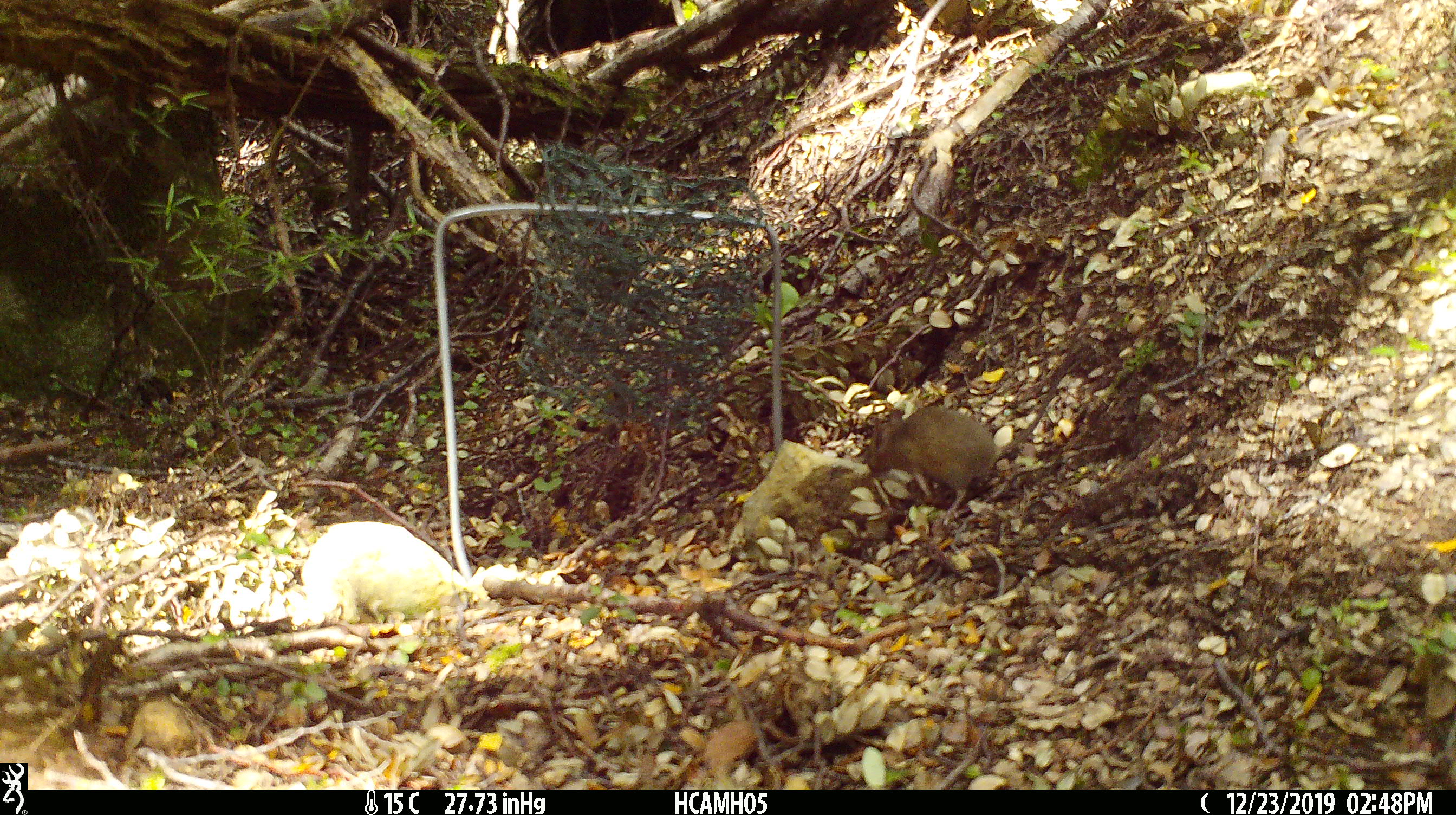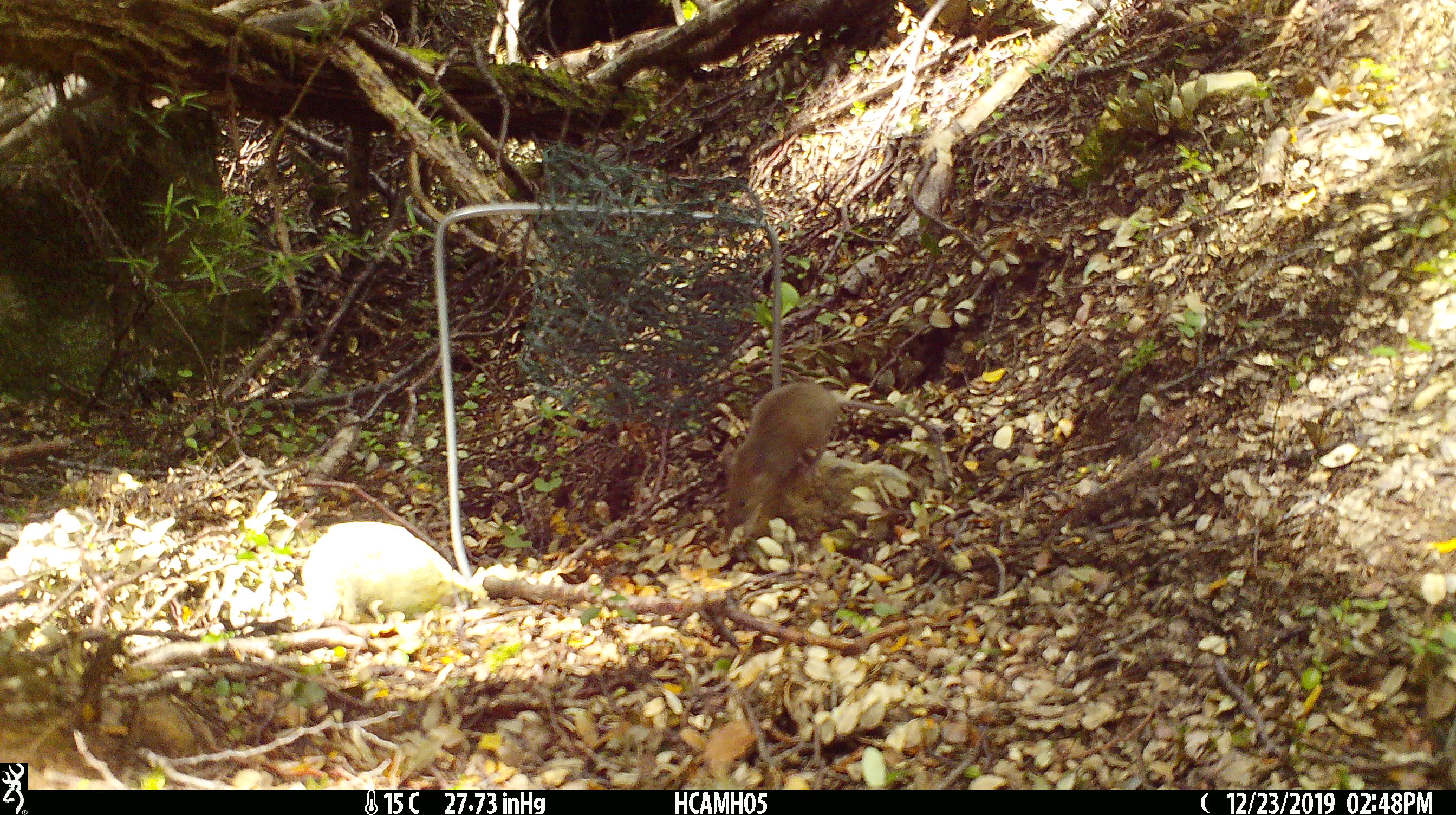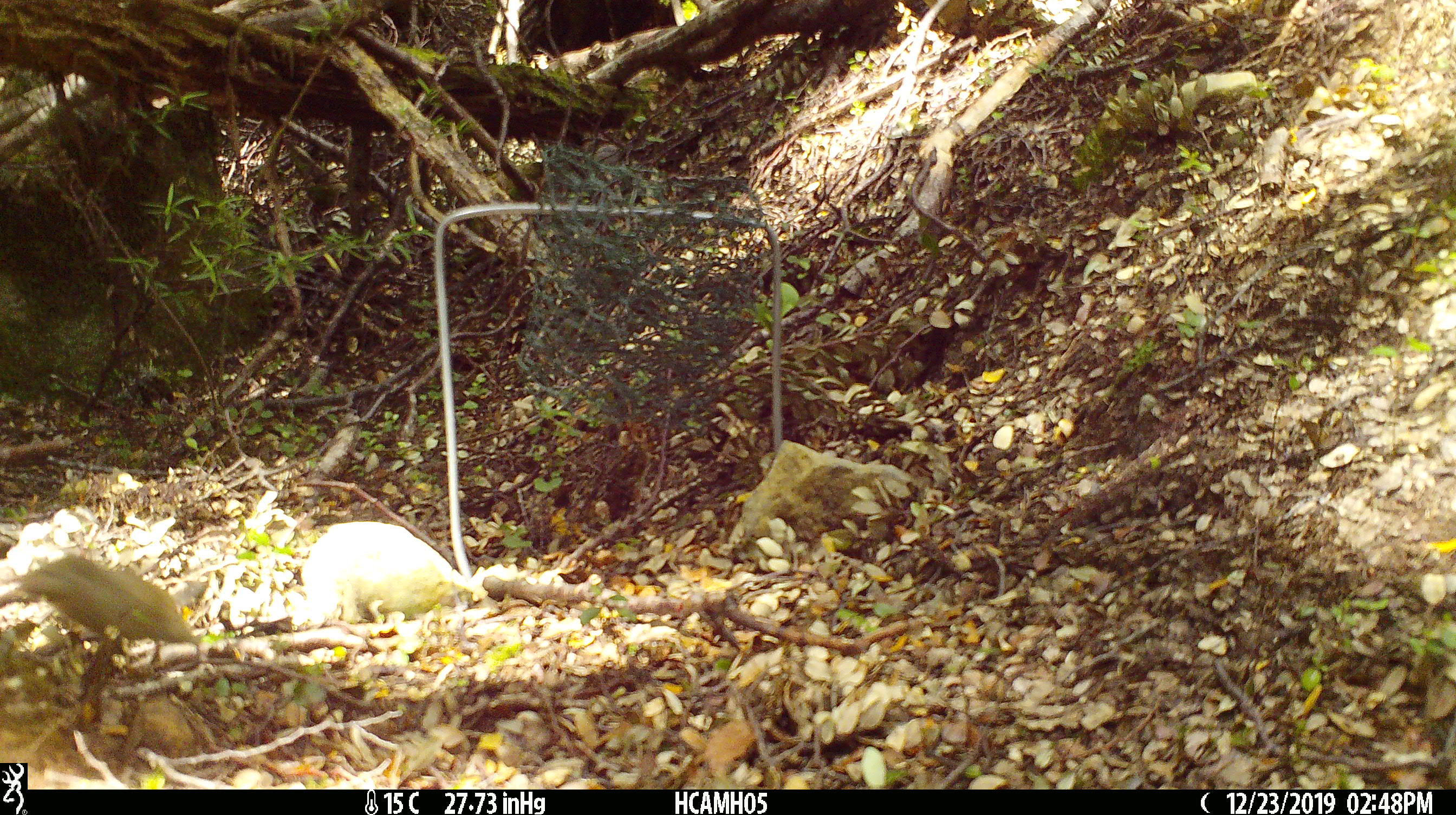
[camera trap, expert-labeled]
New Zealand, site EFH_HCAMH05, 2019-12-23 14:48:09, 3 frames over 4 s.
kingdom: Animalia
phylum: Chordata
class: Mammalia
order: Rodentia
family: Muridae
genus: Mus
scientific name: Mus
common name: mouse